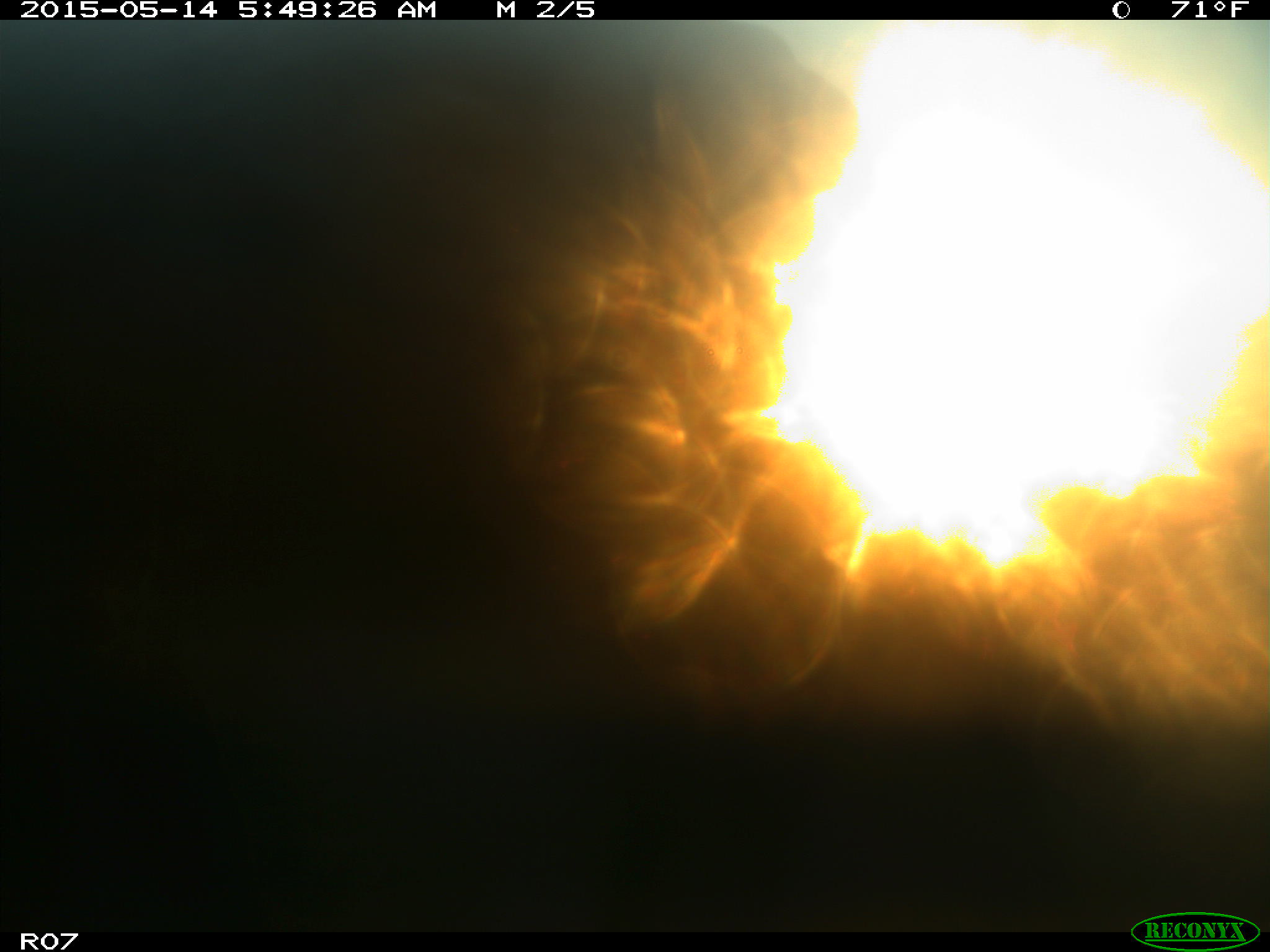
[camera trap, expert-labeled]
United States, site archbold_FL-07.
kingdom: Animalia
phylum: Chordata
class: Mammalia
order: Artiodactyla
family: Bovidae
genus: Bos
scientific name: Bos taurus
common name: domestic cow